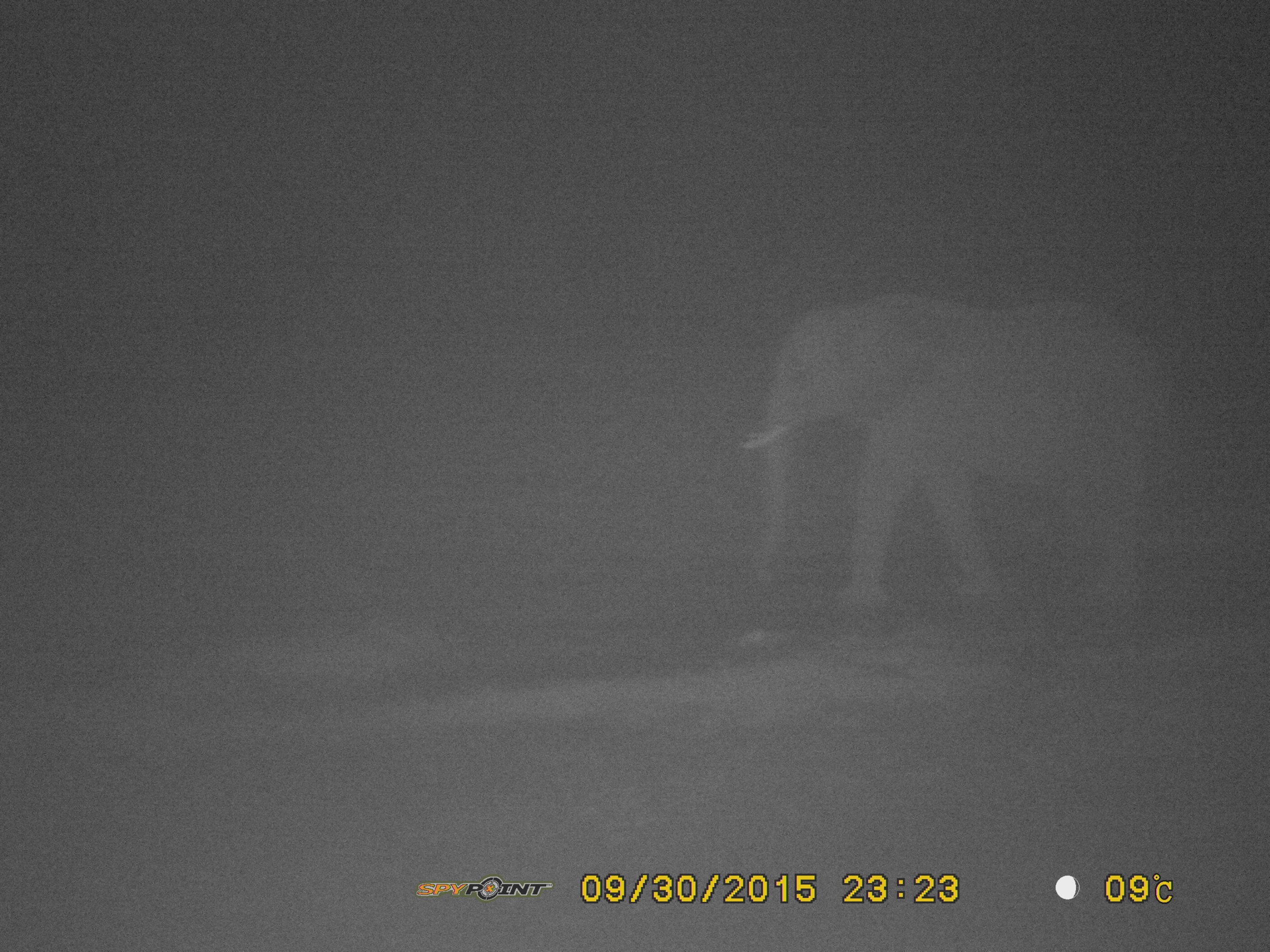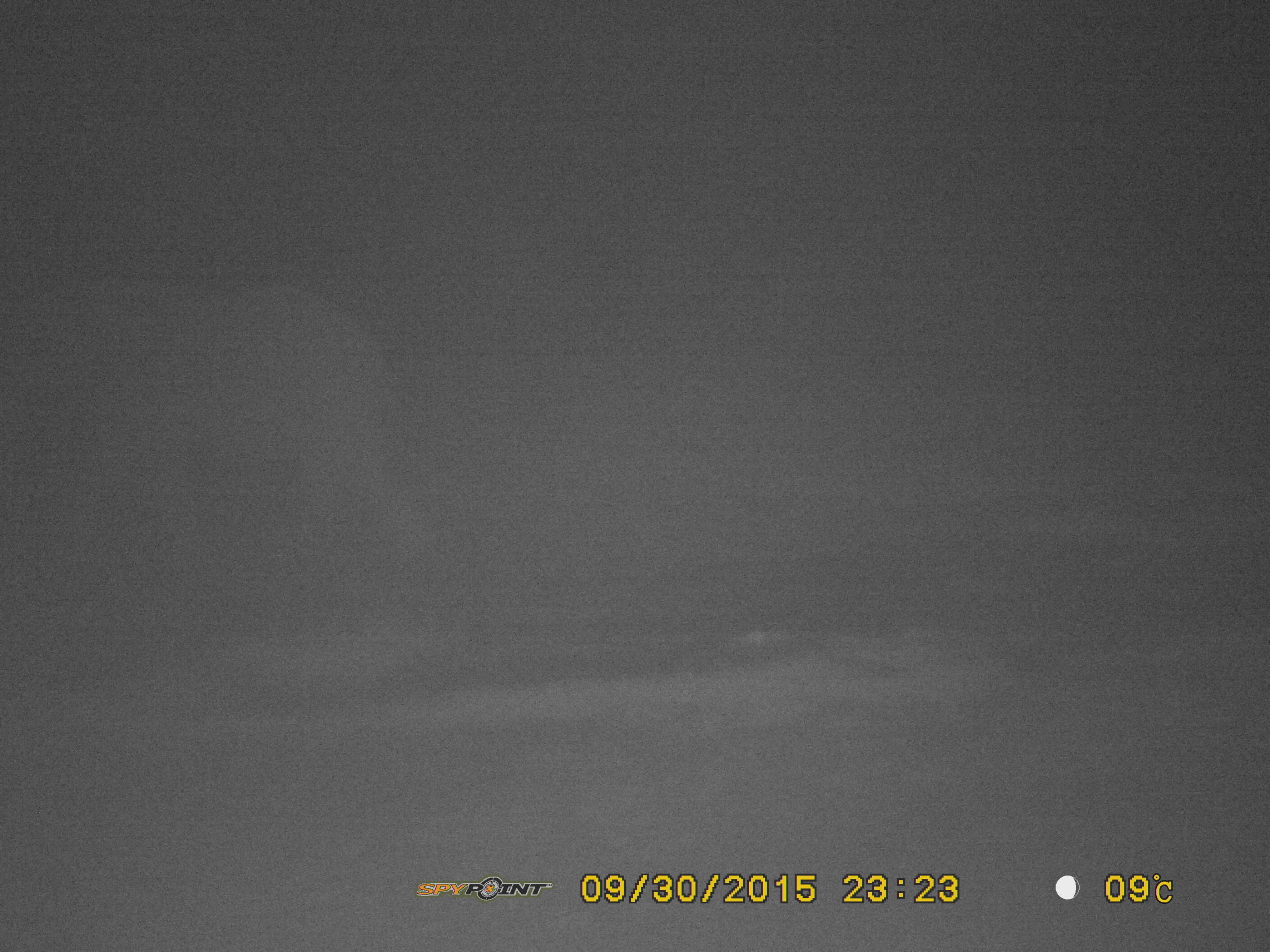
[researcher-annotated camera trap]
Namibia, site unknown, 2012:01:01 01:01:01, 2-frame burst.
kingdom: Animalia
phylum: Chordata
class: Mammalia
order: Proboscidea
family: Elephantidae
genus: Loxodonta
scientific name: Loxodonta africana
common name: african elephant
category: loxodanta africana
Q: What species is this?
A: Loxodanta africana (african elephant) (Loxodonta africana).